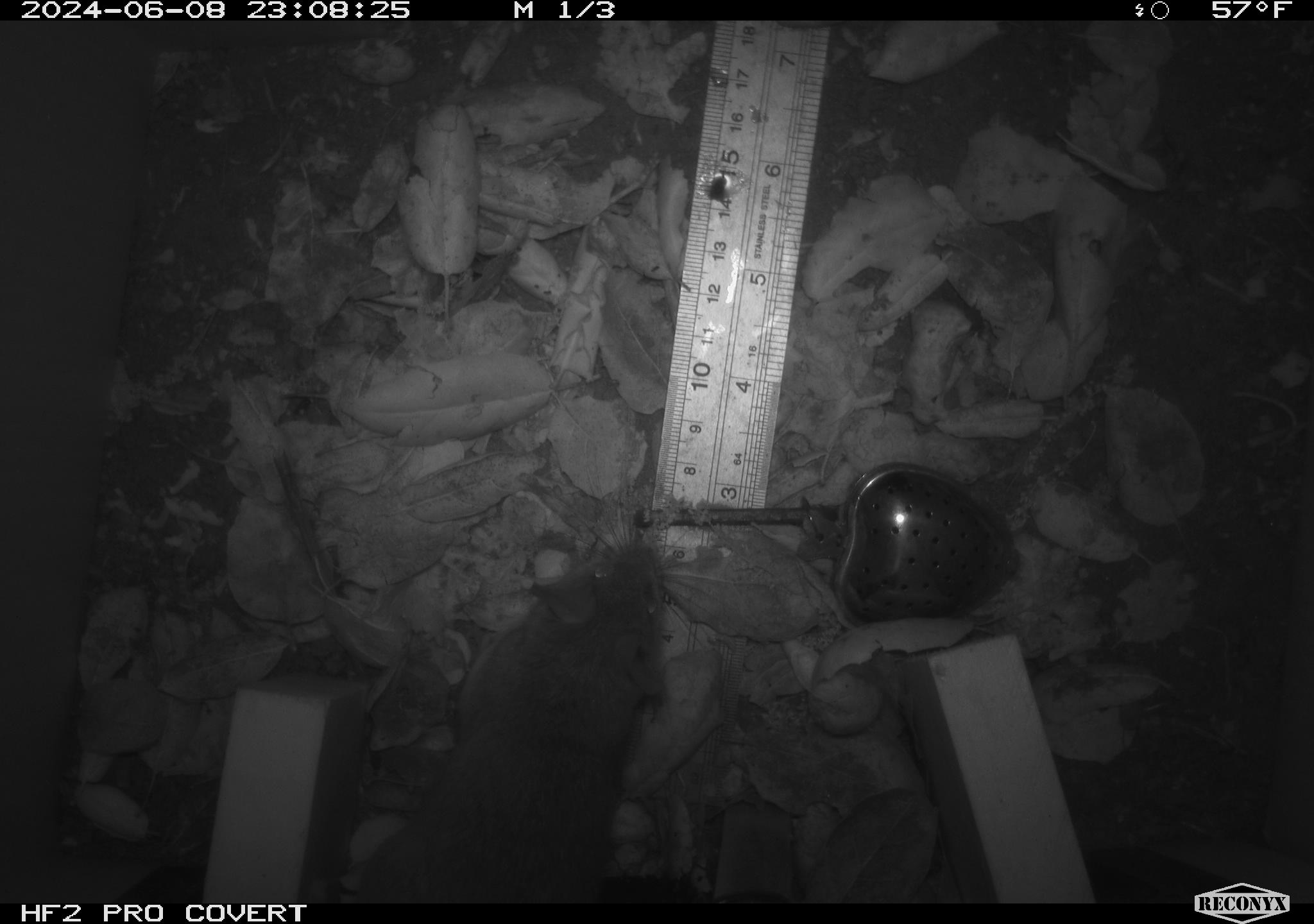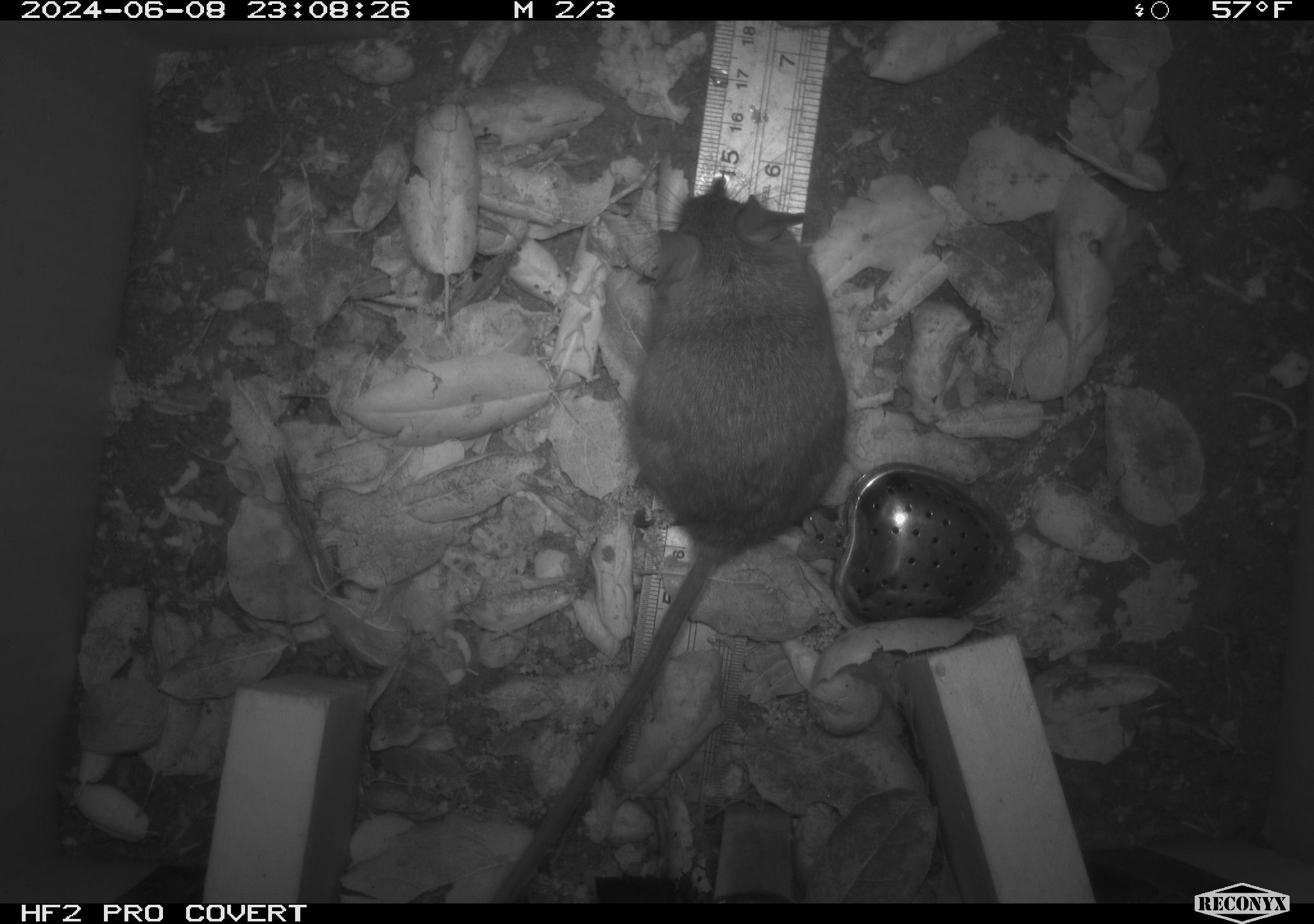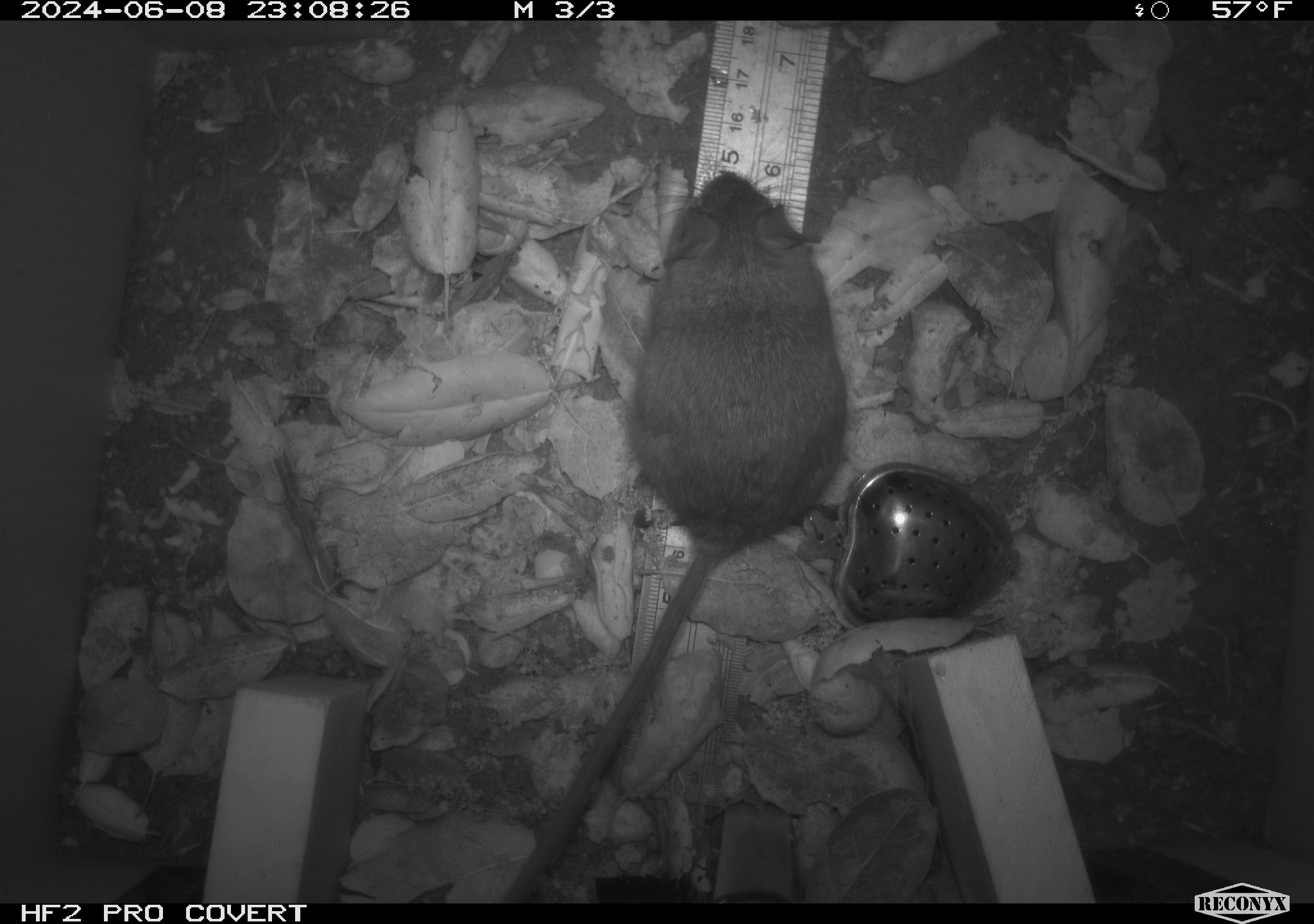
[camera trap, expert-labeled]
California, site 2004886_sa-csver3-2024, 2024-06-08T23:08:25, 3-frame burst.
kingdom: Animalia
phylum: Chordata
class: Mammalia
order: Rodentia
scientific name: Rodentia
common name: rodent